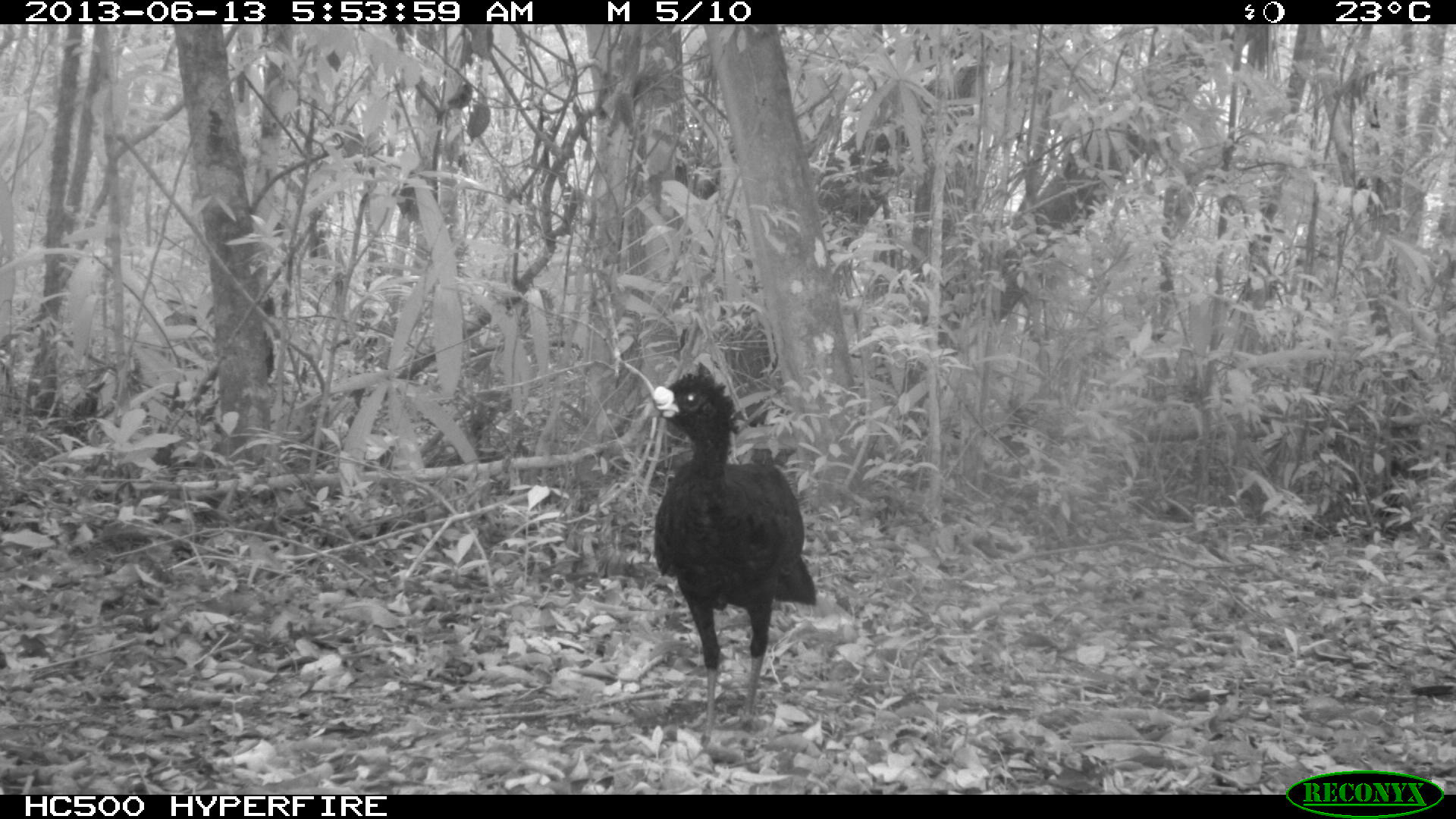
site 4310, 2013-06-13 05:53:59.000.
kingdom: Animalia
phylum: Chordata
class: Aves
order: Galliformes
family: Cracidae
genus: Crax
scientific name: Crax rubra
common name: great curassow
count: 1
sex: male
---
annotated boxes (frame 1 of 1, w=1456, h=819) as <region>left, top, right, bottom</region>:
crax rubra: <region>651, 369, 817, 754</region>